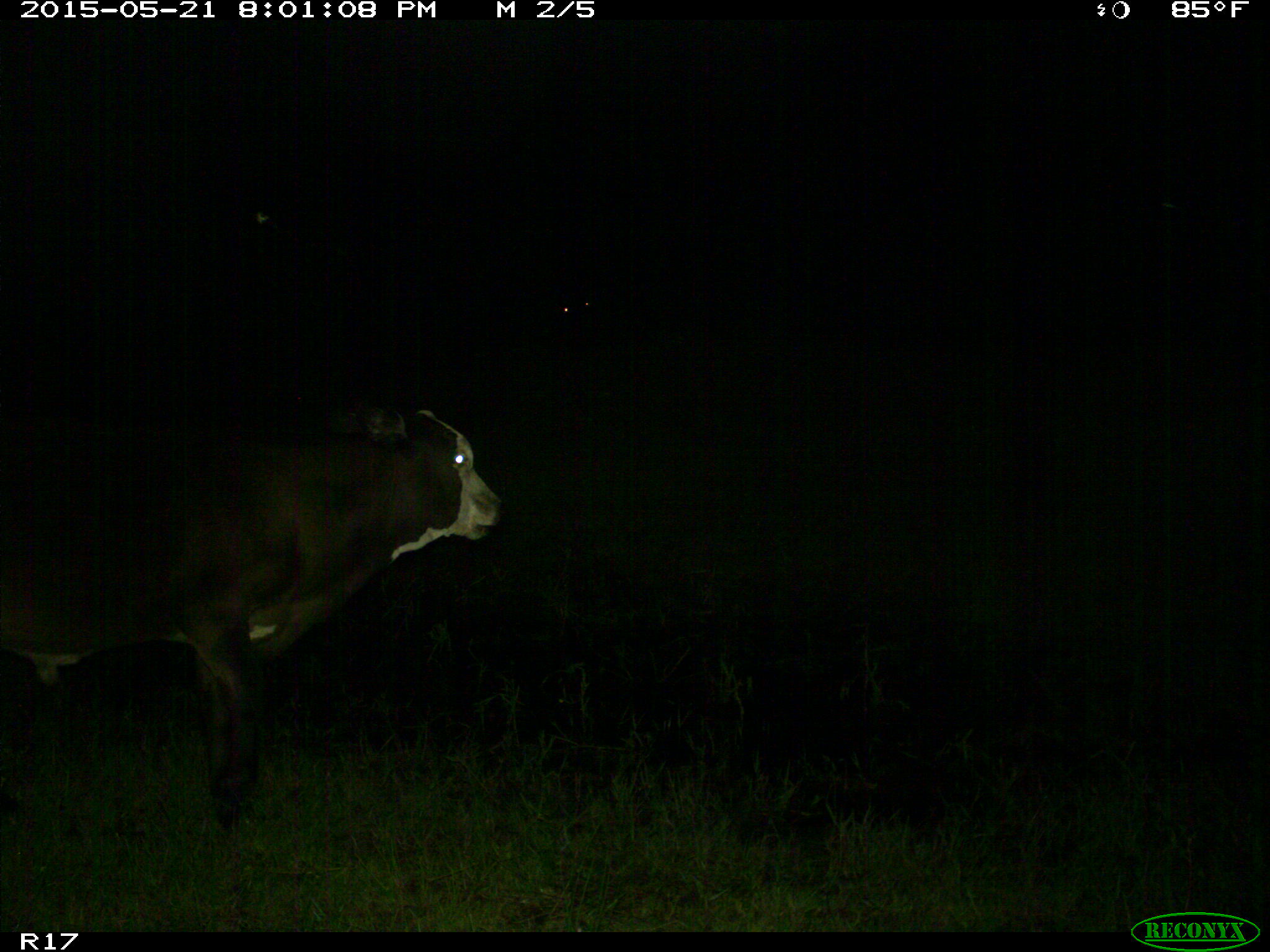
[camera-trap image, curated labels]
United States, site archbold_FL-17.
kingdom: Animalia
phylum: Chordata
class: Mammalia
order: Artiodactyla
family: Bovidae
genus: Bos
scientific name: Bos taurus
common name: domestic cow